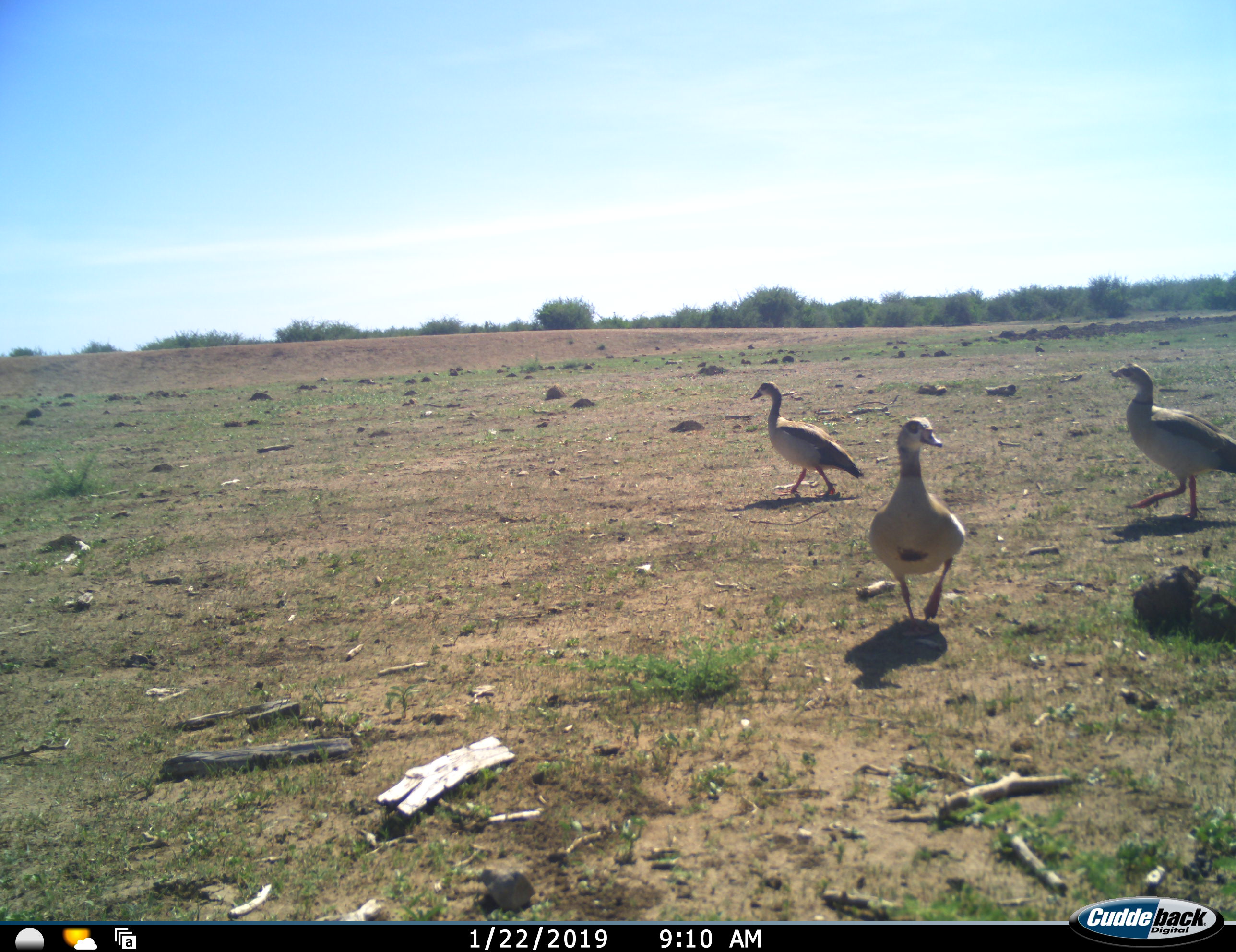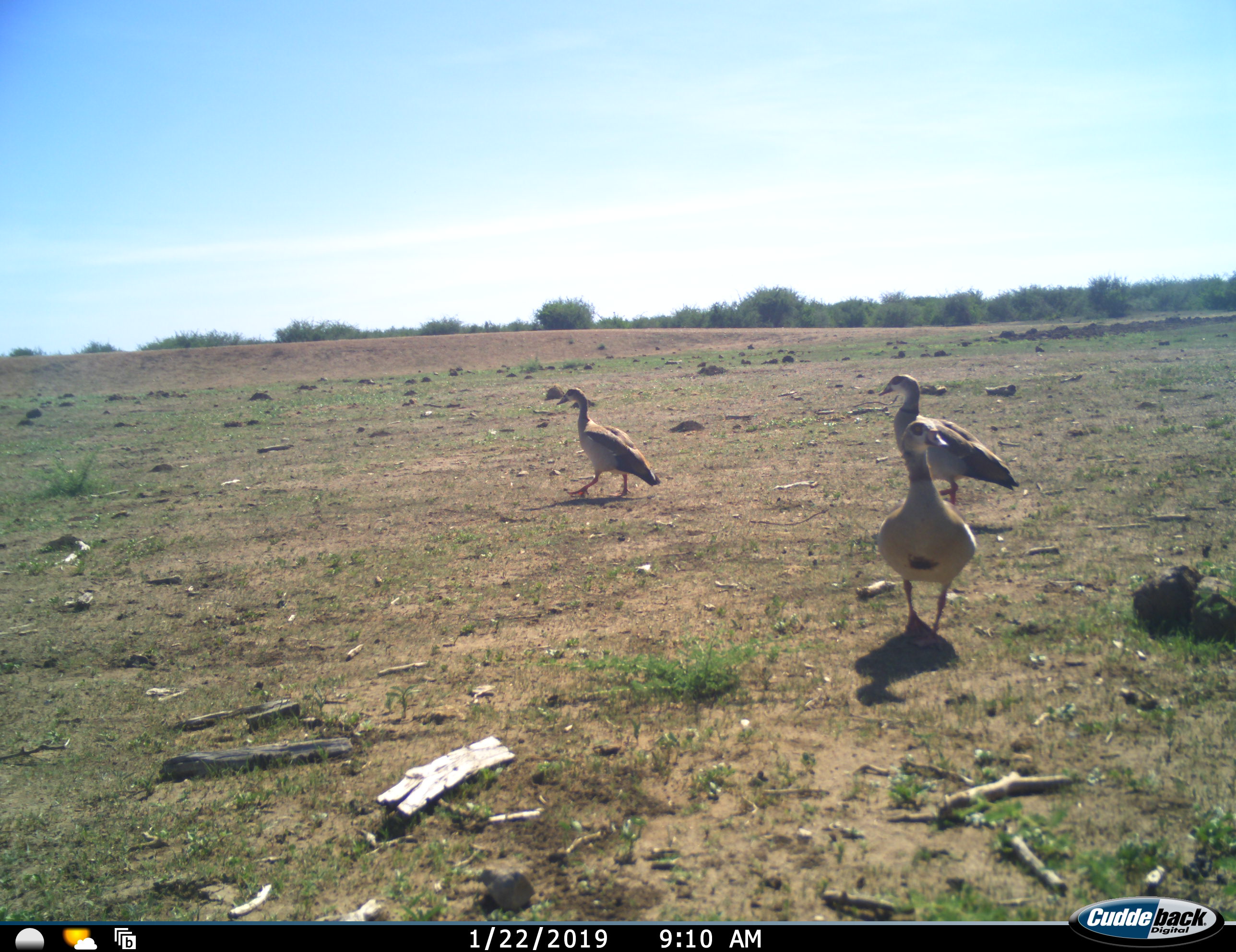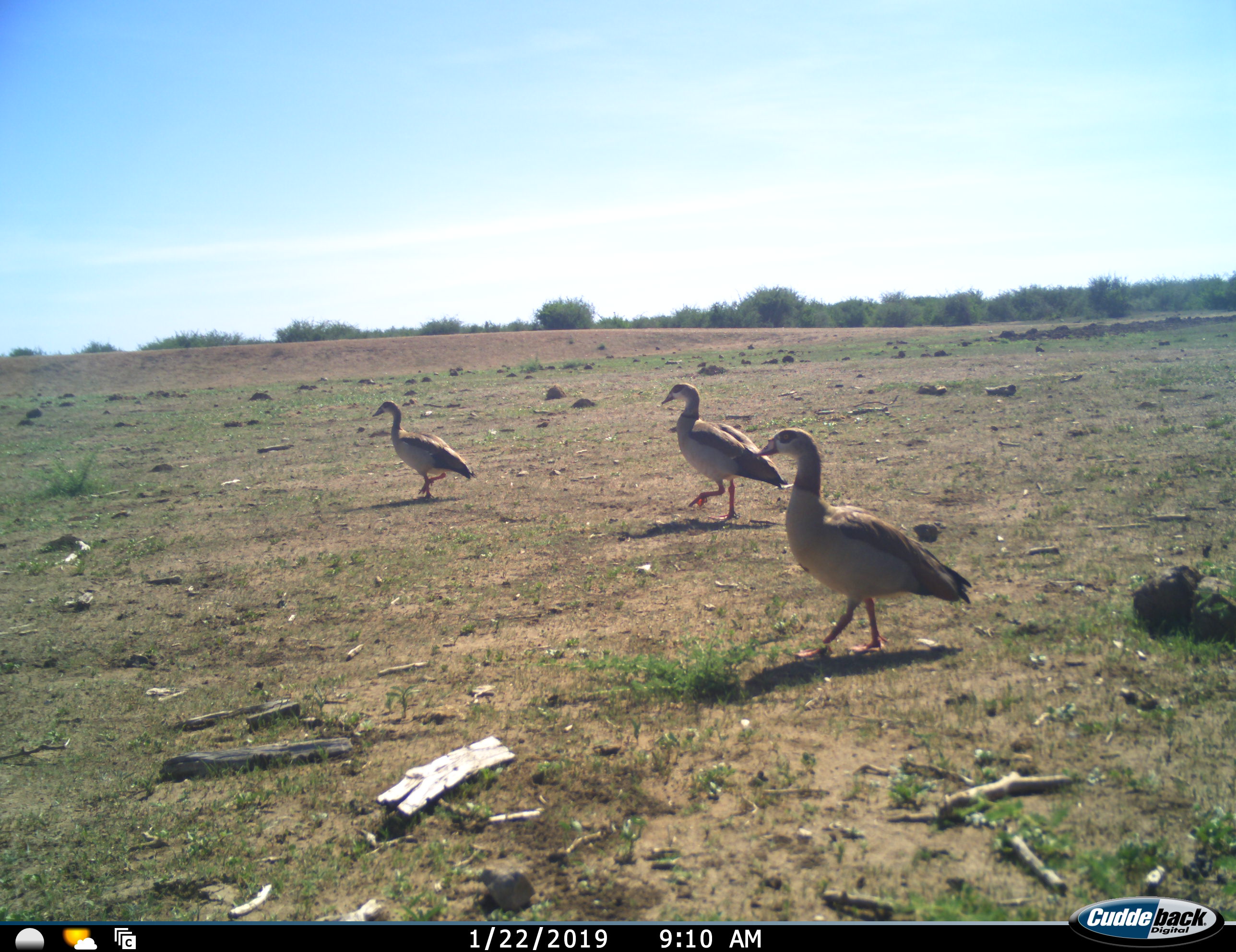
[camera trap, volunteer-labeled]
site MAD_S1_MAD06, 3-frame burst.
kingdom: Animalia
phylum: Chordata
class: Aves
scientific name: Aves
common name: bird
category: birdother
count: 3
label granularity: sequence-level